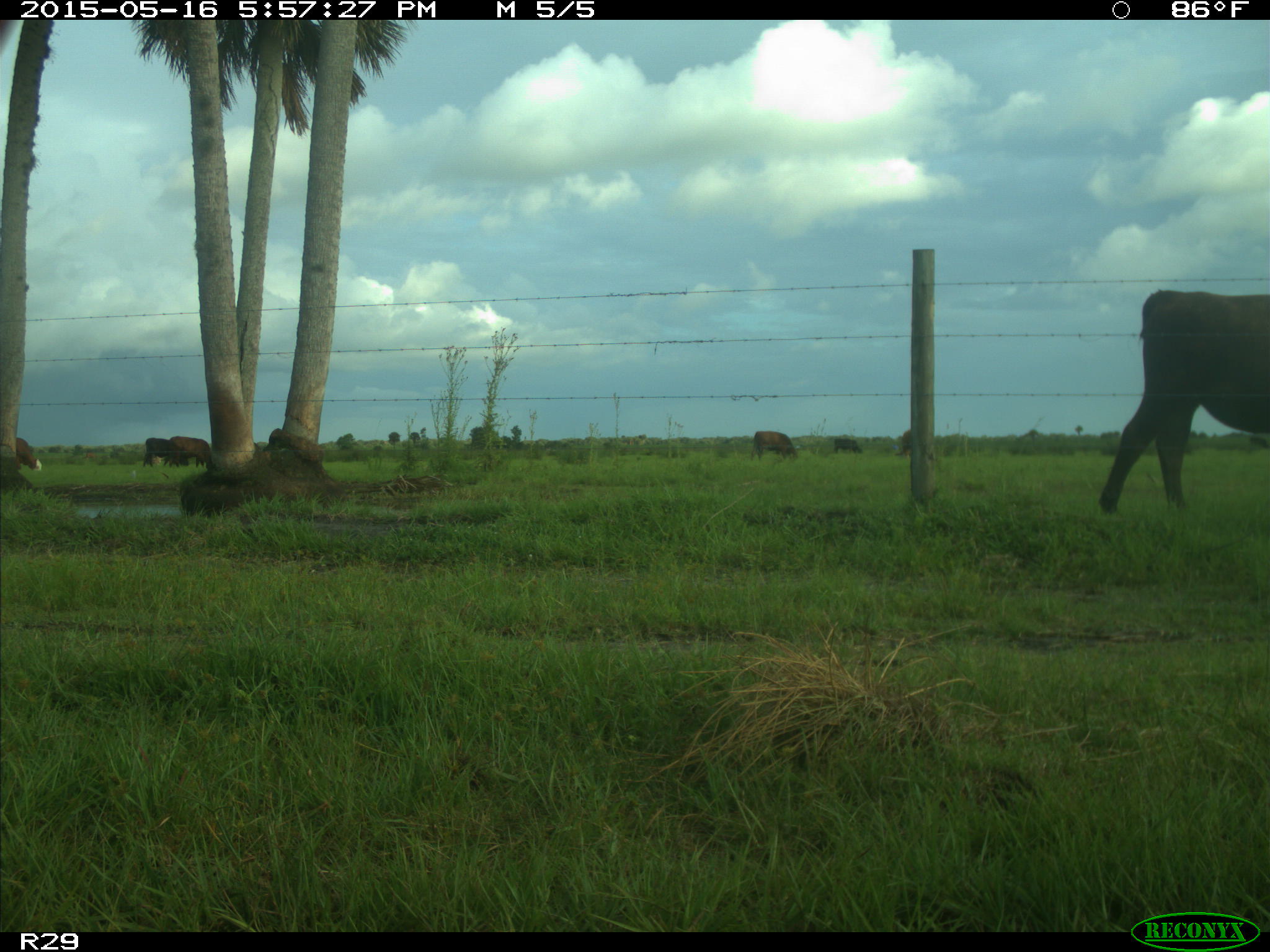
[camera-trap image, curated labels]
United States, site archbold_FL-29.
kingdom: Animalia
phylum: Chordata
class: Mammalia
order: Artiodactyla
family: Bovidae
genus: Bos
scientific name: Bos taurus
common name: domestic cow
Bos taurus (domestic cow).